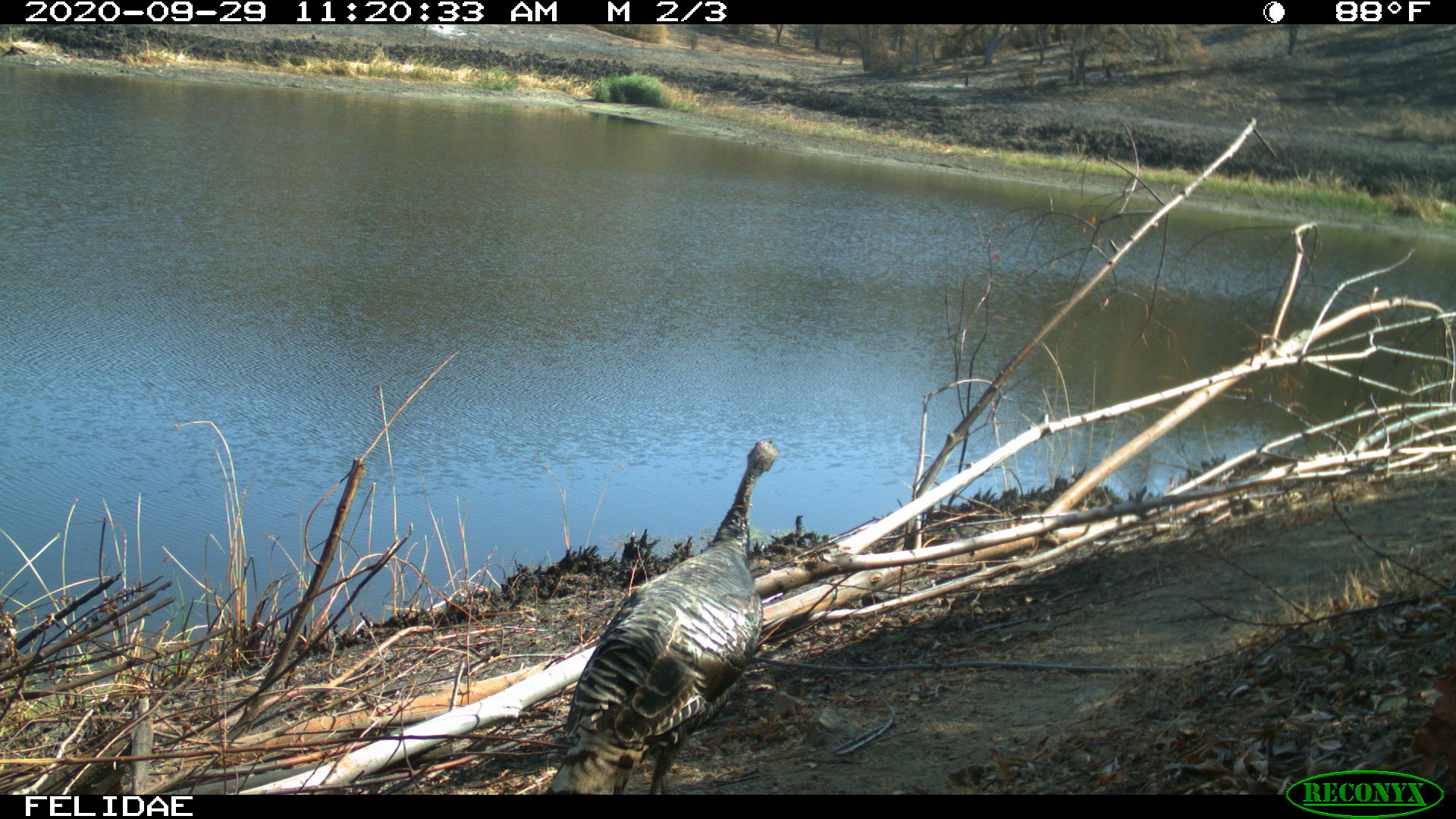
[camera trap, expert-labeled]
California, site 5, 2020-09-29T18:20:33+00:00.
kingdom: Animalia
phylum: Chordata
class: Aves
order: Galliformes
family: Phasianidae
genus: Meleagris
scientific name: Meleagris gallopavo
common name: turkey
Turkey (Meleagris gallopavo).